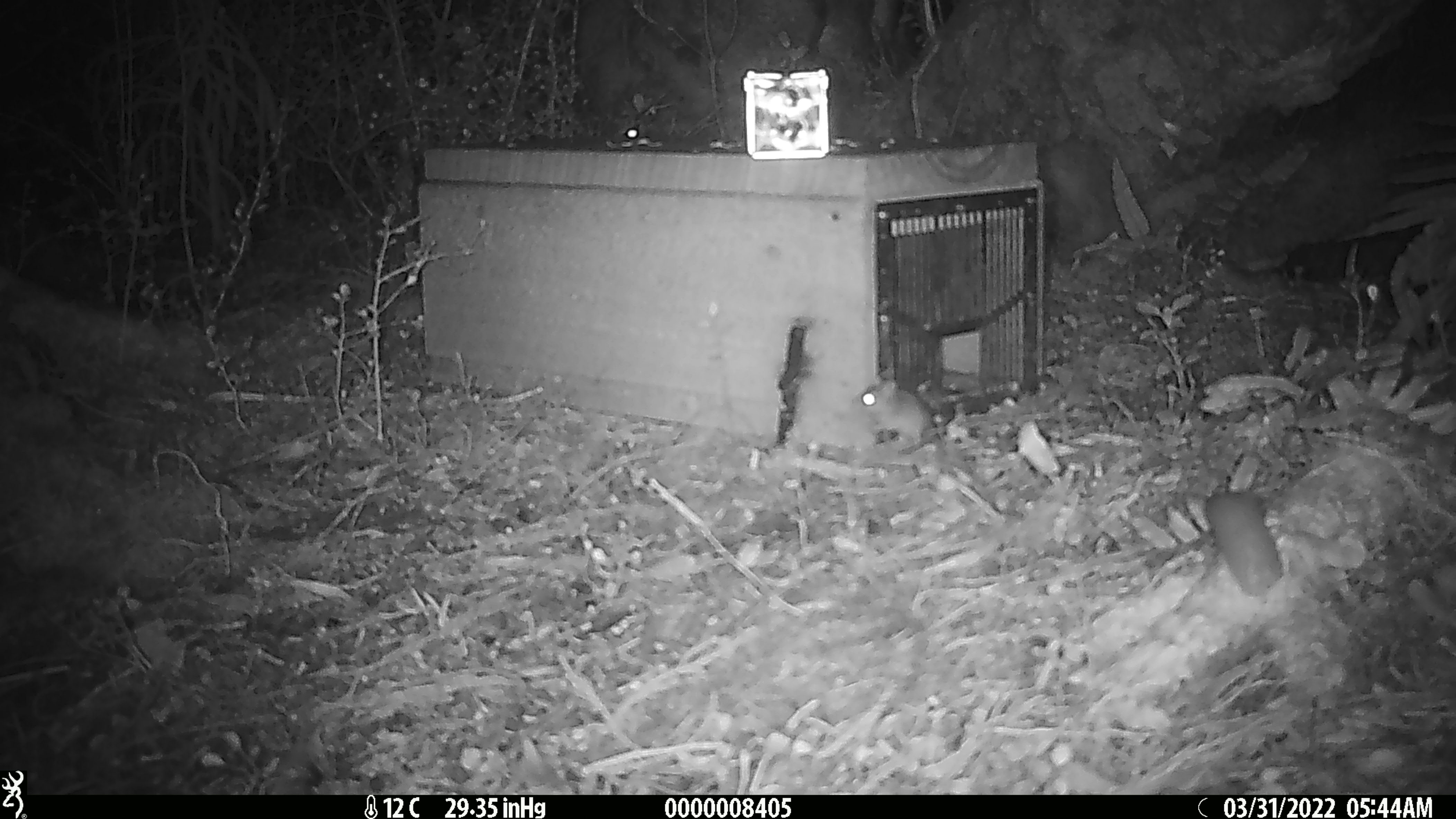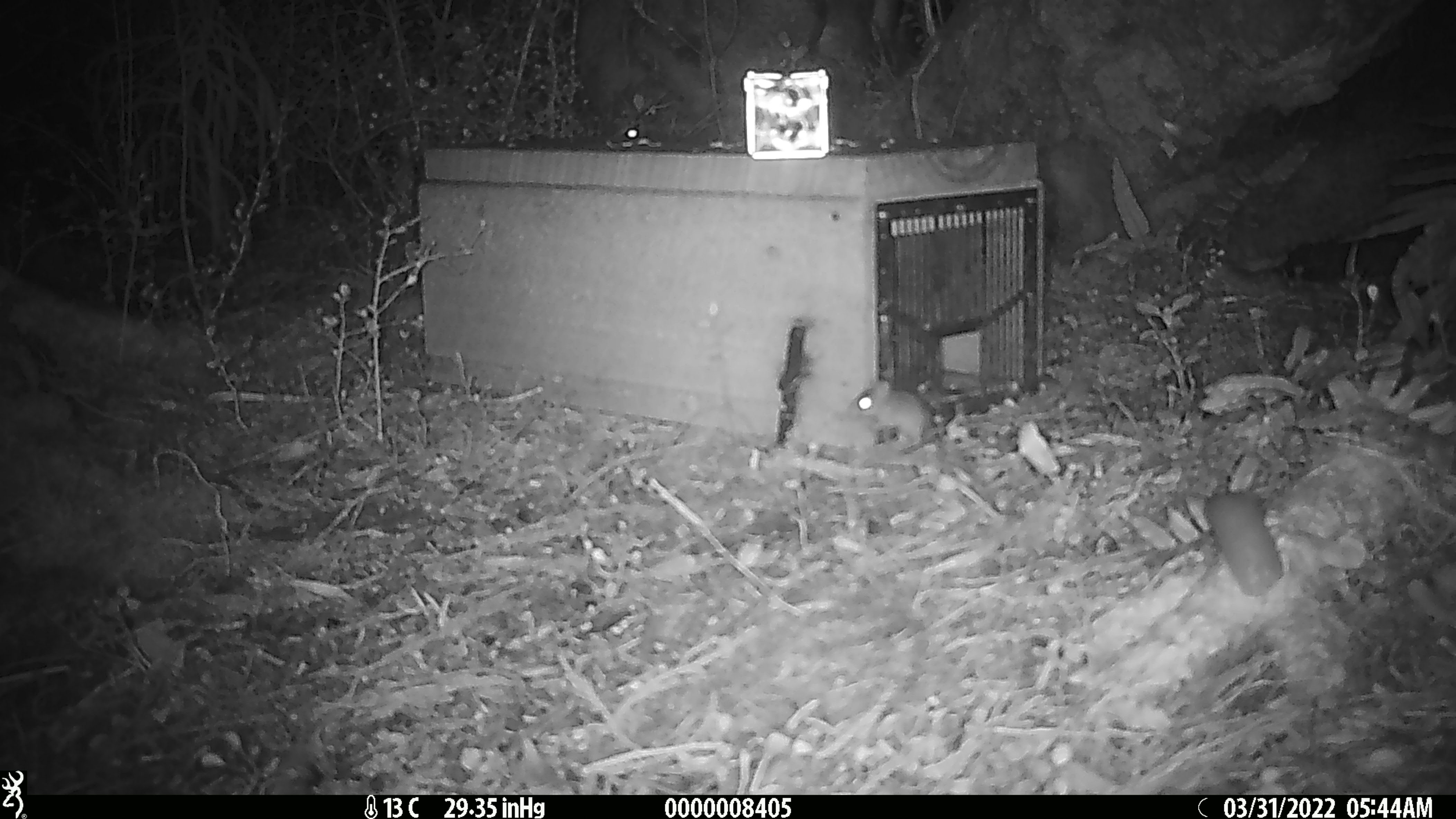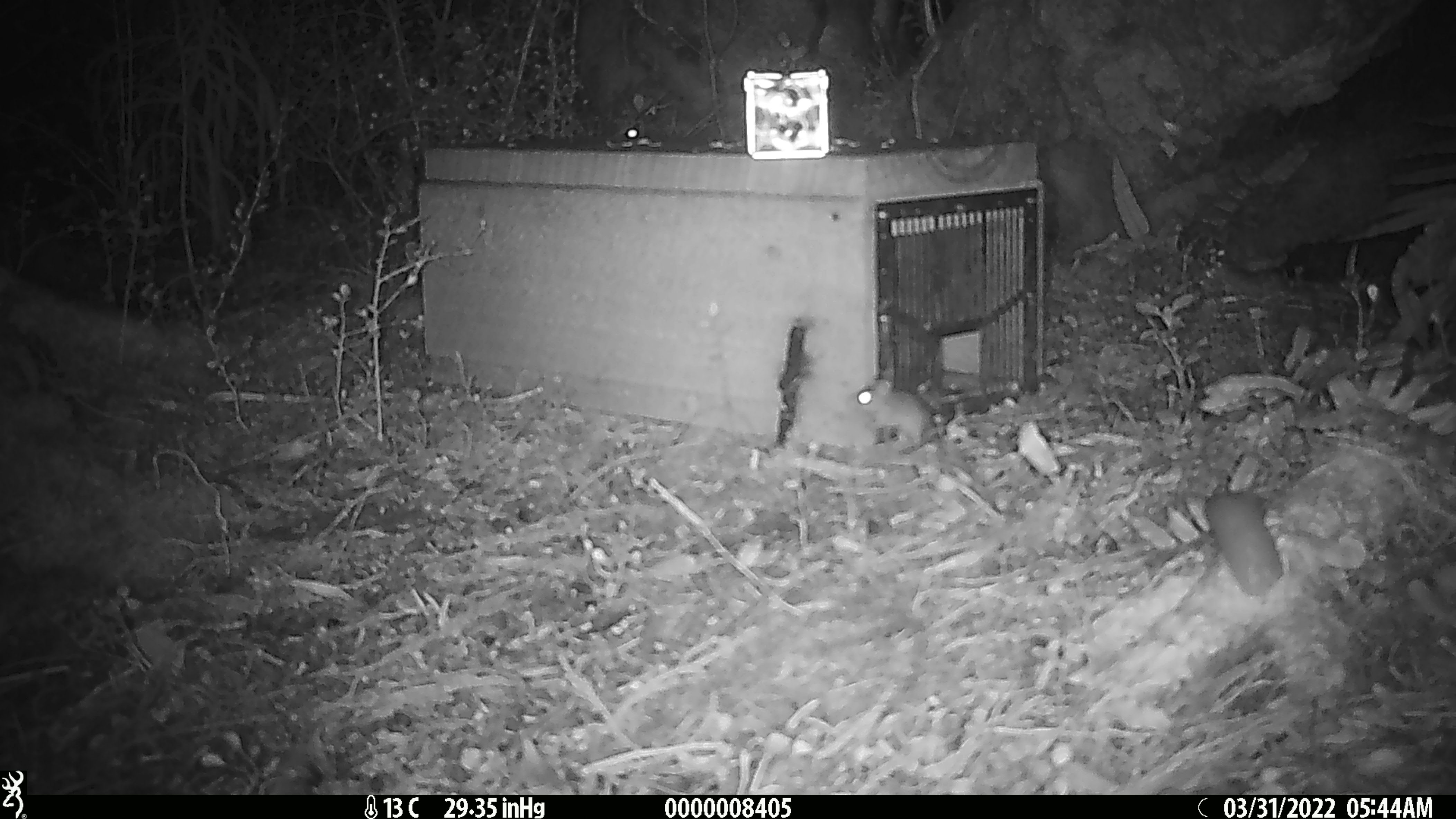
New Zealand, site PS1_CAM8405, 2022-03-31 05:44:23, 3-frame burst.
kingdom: Animalia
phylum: Chordata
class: Mammalia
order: Rodentia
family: Muridae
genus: Mus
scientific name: Mus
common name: mouse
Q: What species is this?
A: Mouse (Mus).